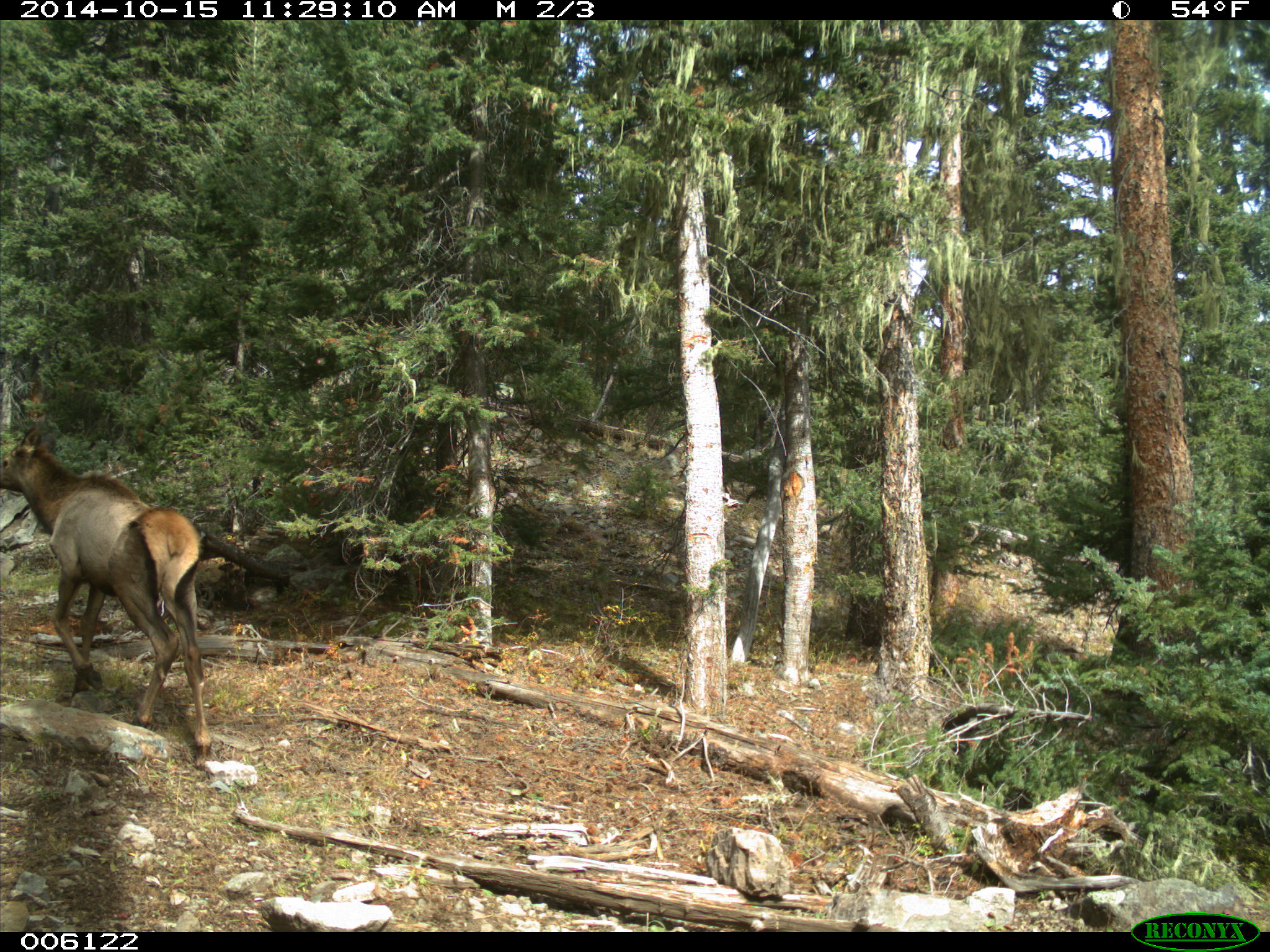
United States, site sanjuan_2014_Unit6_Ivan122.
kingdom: Animalia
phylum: Chordata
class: Mammalia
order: Artiodactyla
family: Cervidae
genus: Cervus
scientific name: Cervus elaphus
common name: red deer